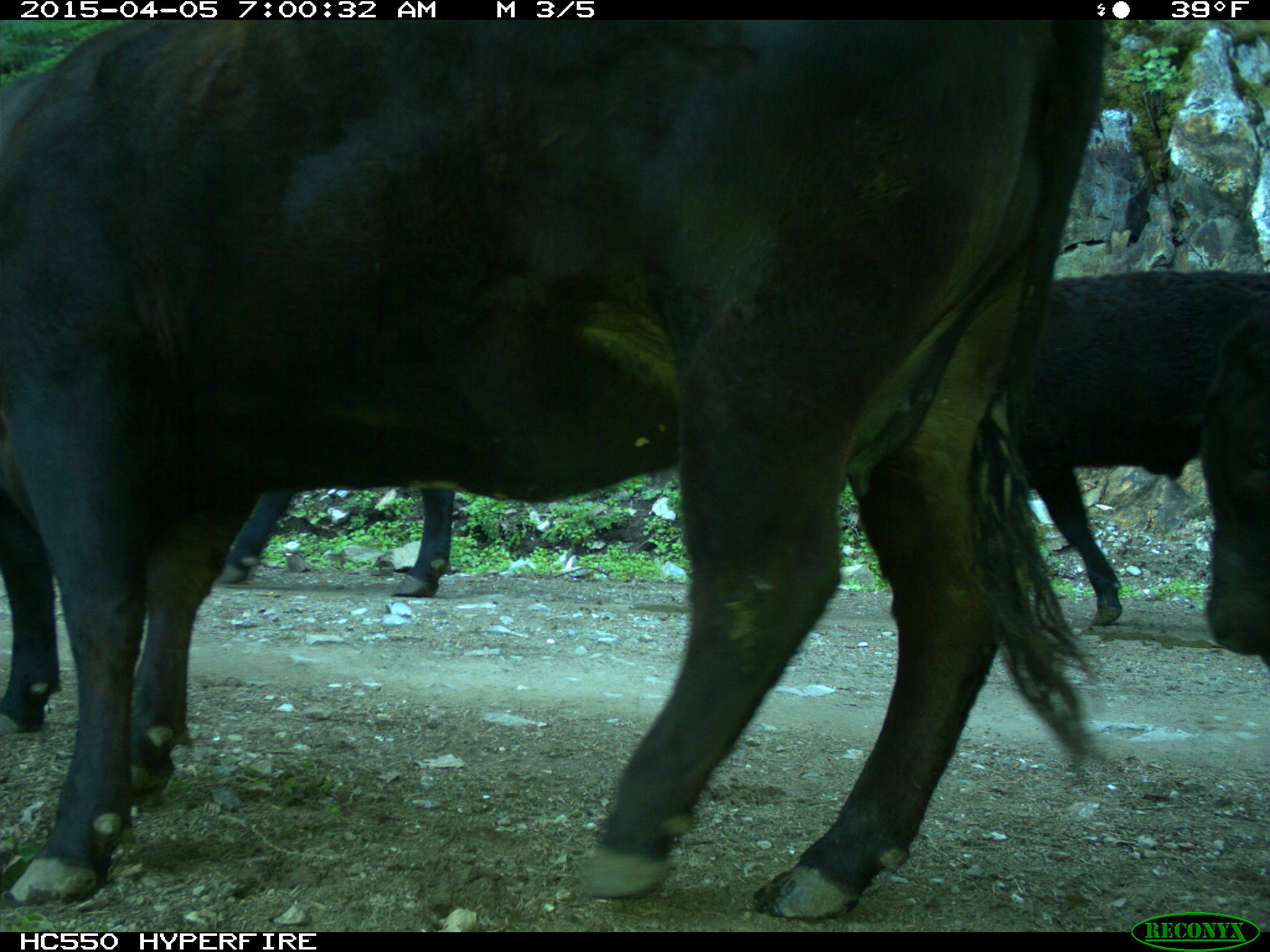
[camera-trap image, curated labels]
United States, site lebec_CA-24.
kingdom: Animalia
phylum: Chordata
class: Mammalia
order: Artiodactyla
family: Bovidae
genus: Bos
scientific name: Bos taurus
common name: domestic cow